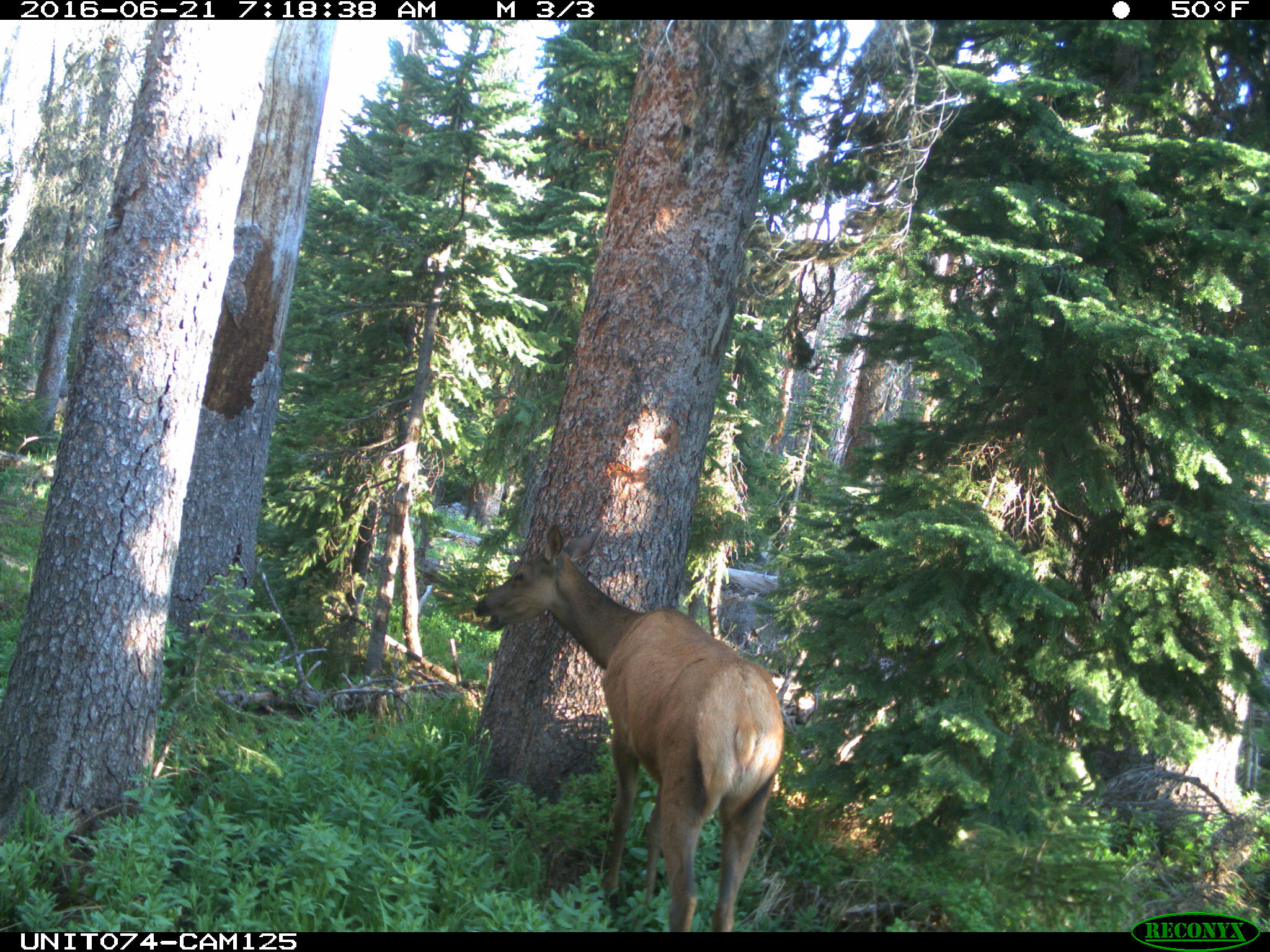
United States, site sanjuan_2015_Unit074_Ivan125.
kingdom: Animalia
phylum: Chordata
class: Mammalia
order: Artiodactyla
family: Cervidae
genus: Cervus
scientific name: Cervus elaphus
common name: red deer